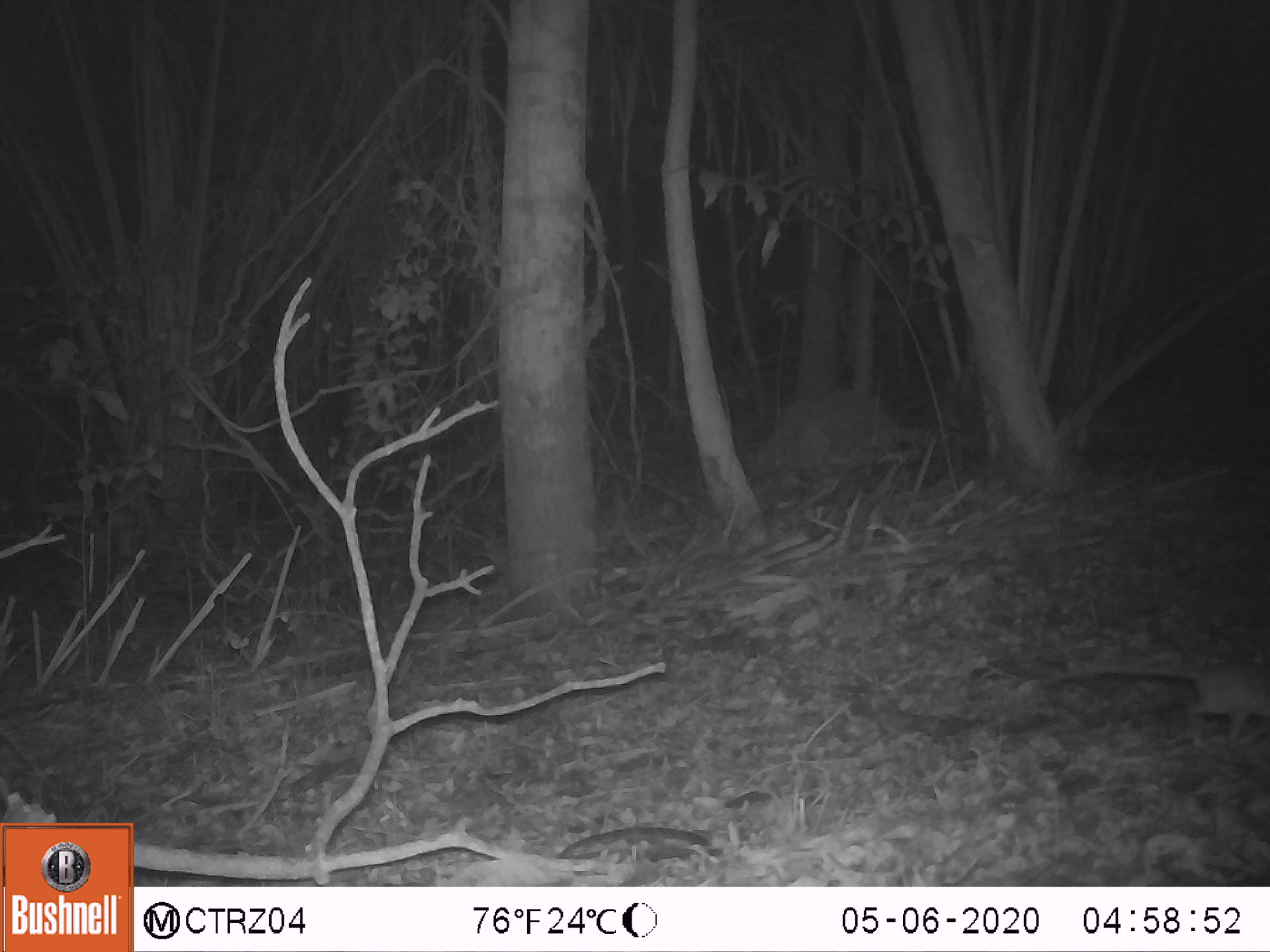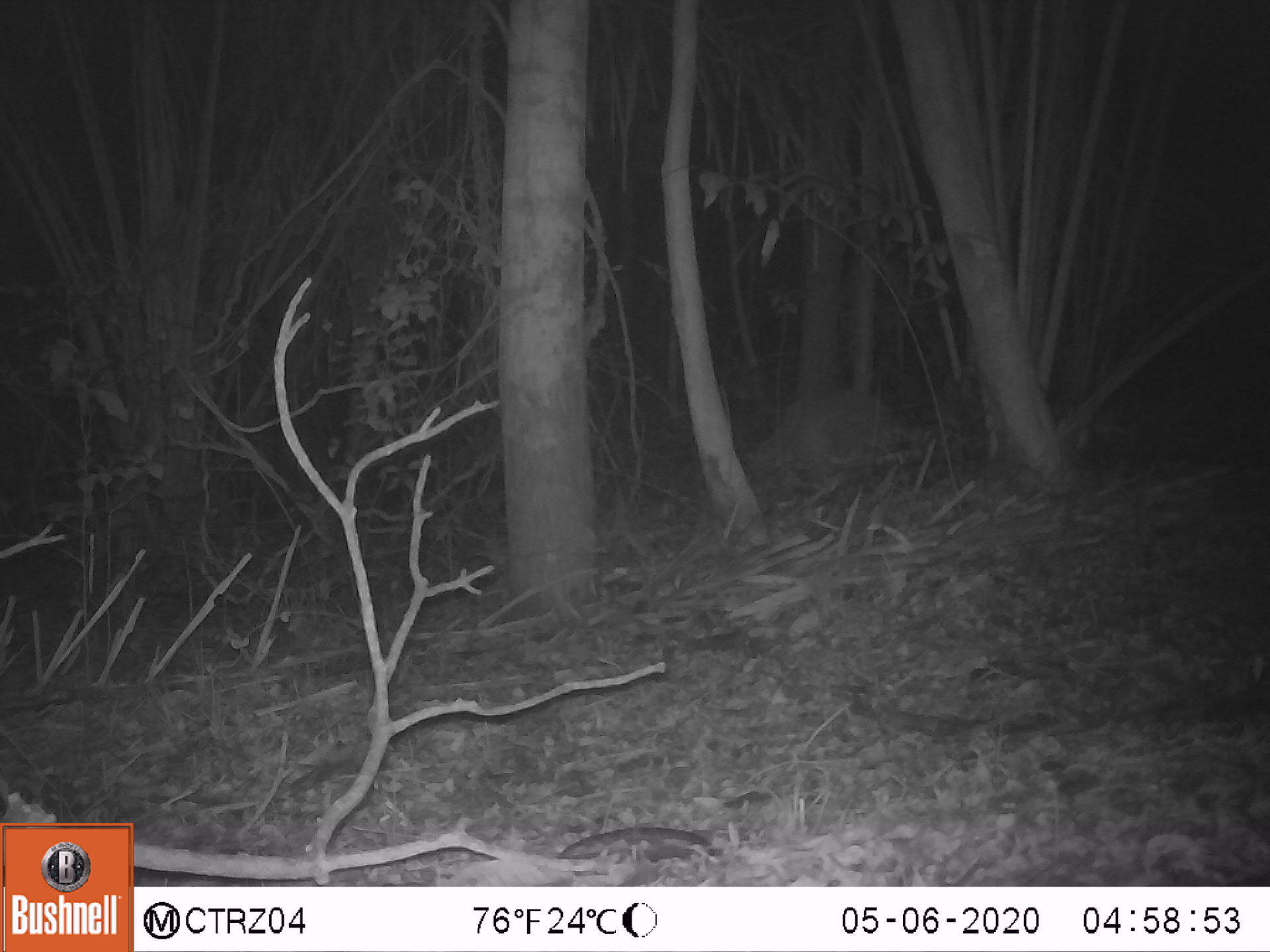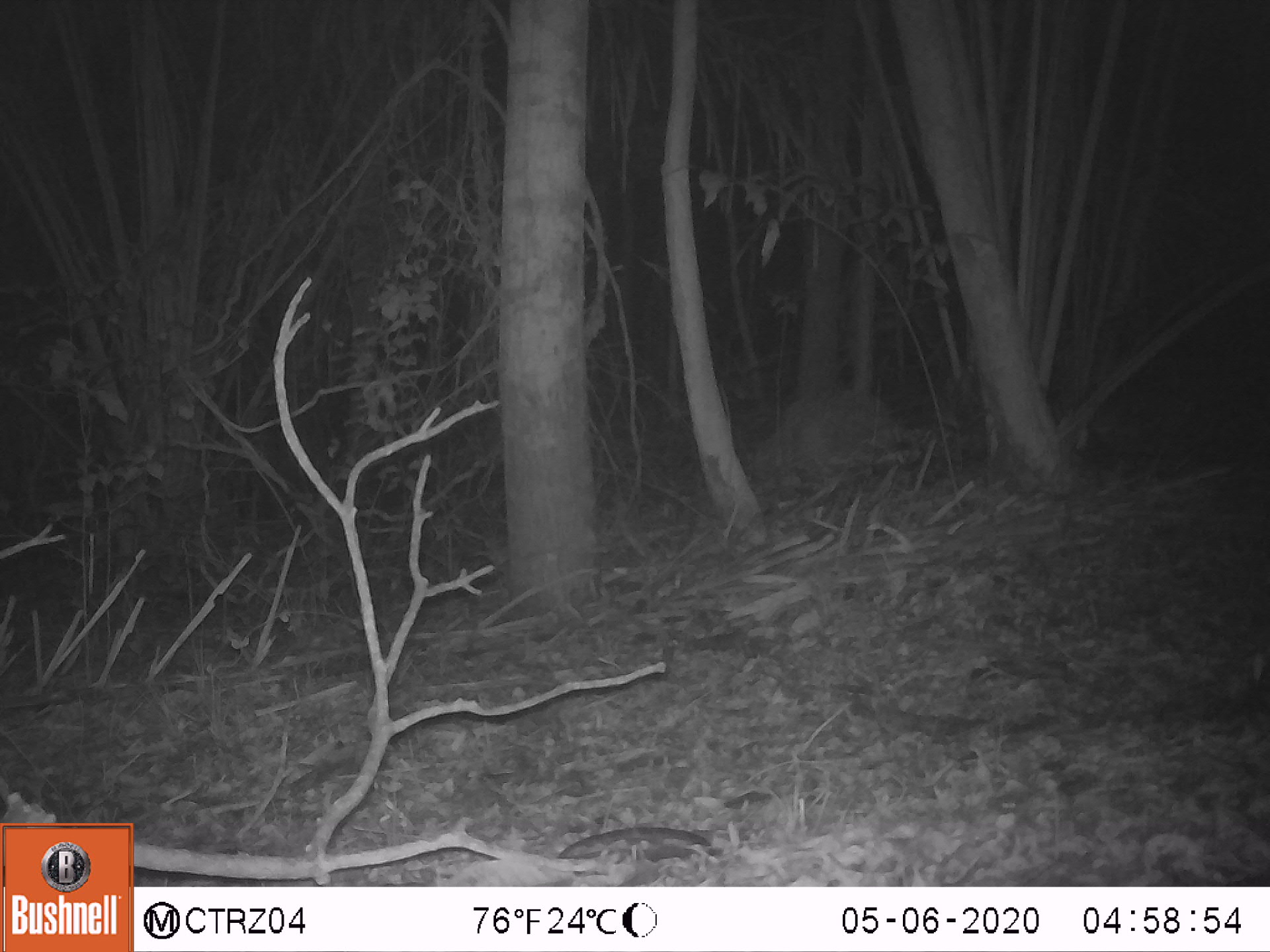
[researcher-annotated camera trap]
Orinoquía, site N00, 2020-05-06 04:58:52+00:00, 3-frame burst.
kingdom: Animalia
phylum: Chordata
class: Mammalia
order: Rodentia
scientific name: Rodentia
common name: rodent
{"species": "rodent (Rodentia)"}